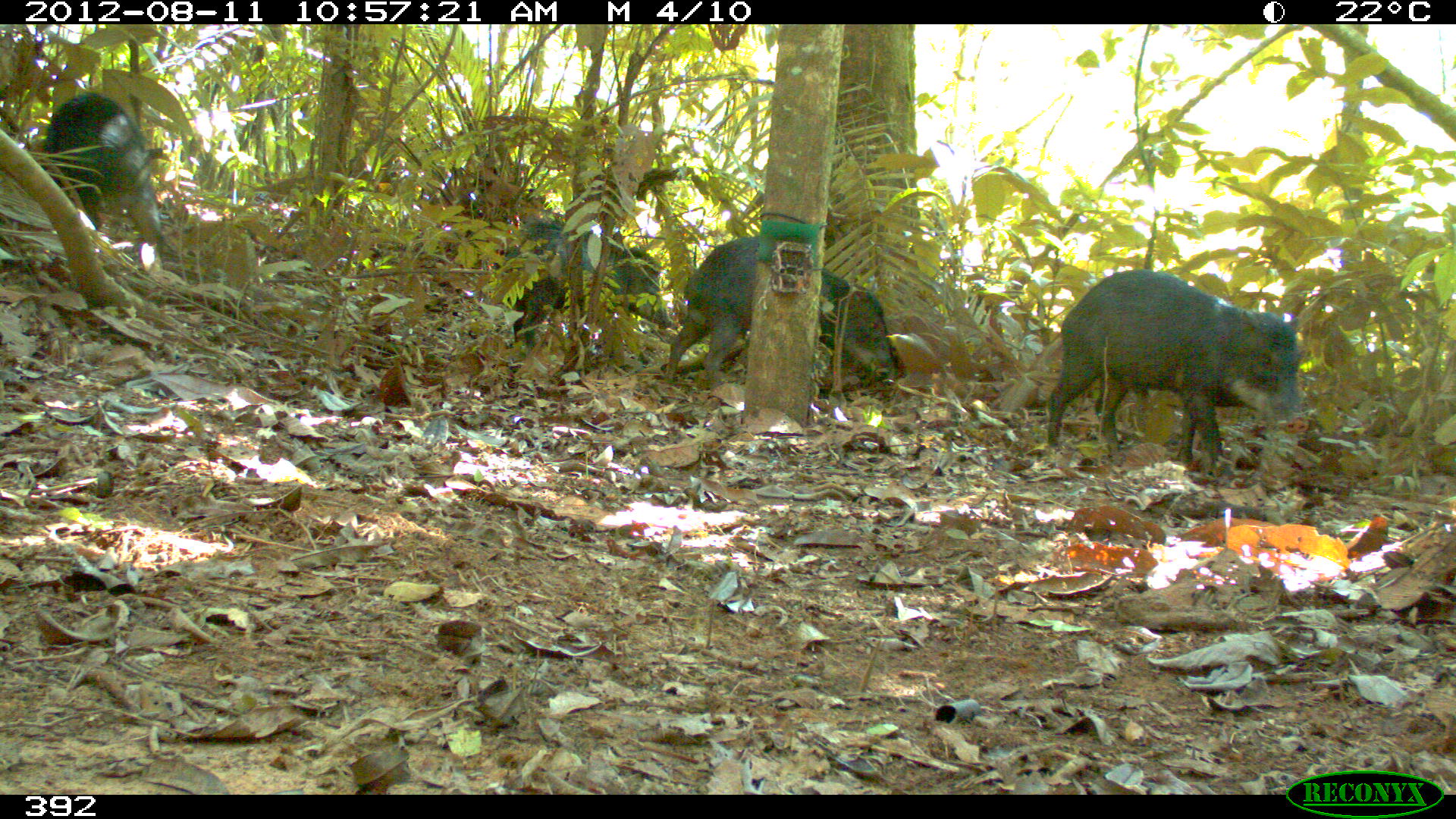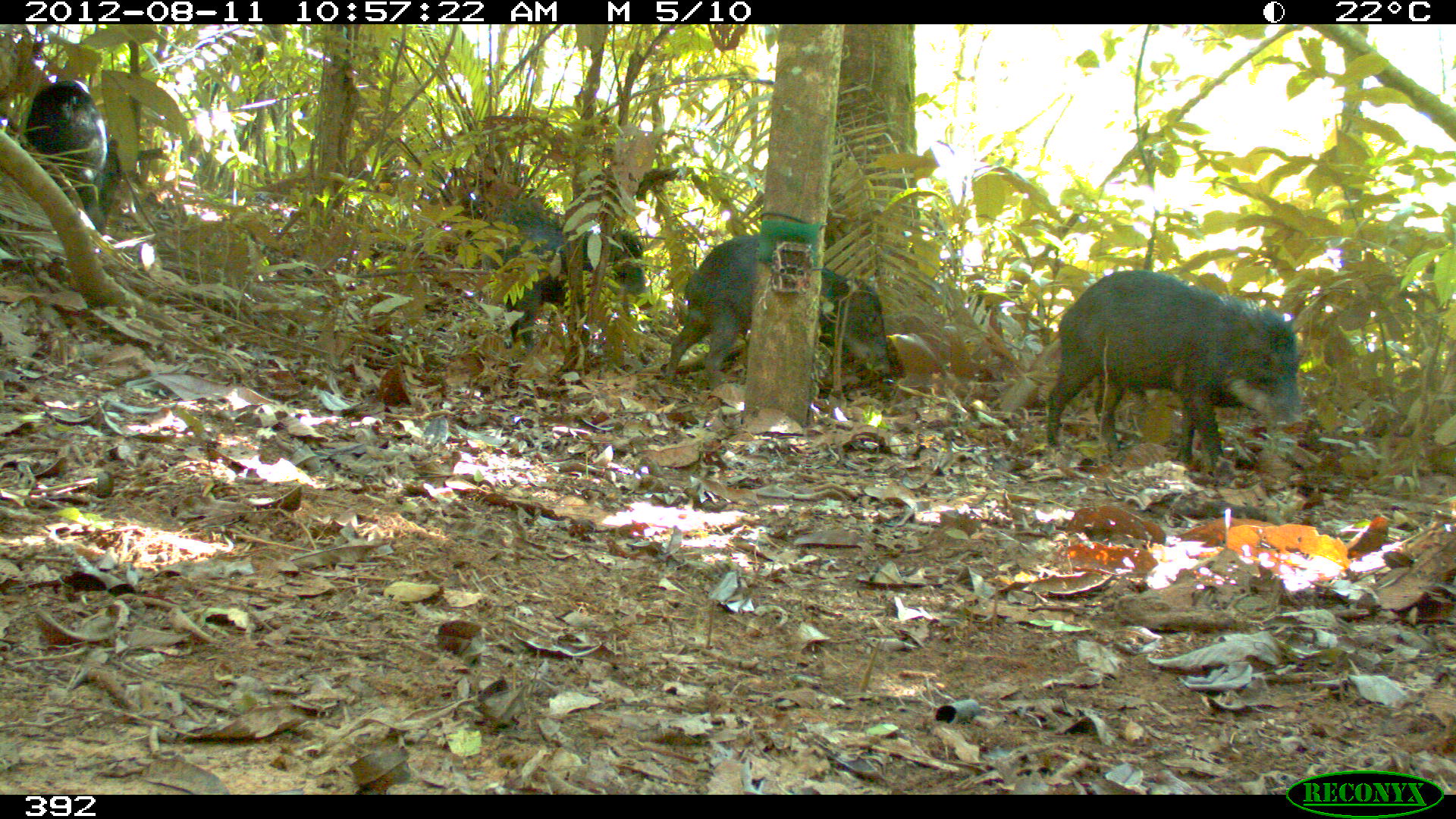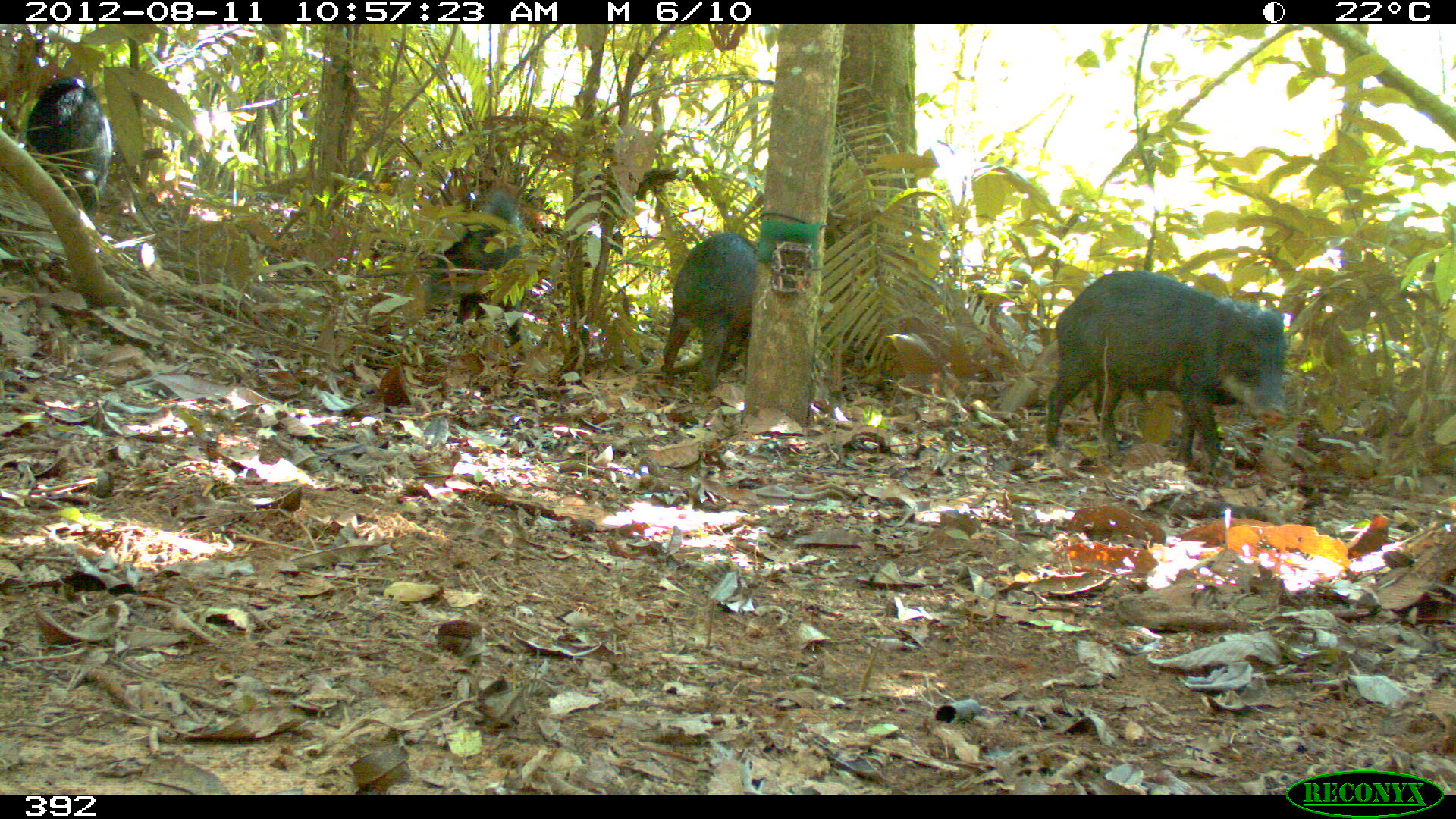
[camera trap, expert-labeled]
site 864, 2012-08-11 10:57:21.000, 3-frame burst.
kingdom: Animalia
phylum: Chordata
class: Mammalia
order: Artiodactyla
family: Tayassuidae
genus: Tayassu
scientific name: Tayassu pecari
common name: white-lipped peccary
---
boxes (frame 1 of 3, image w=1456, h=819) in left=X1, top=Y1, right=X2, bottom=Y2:
tayassu pecari: left=1043, top=270, right=1301, bottom=472; left=660, top=236, right=907, bottom=386; left=503, top=218, right=672, bottom=346; left=42, top=93, right=164, bottom=256